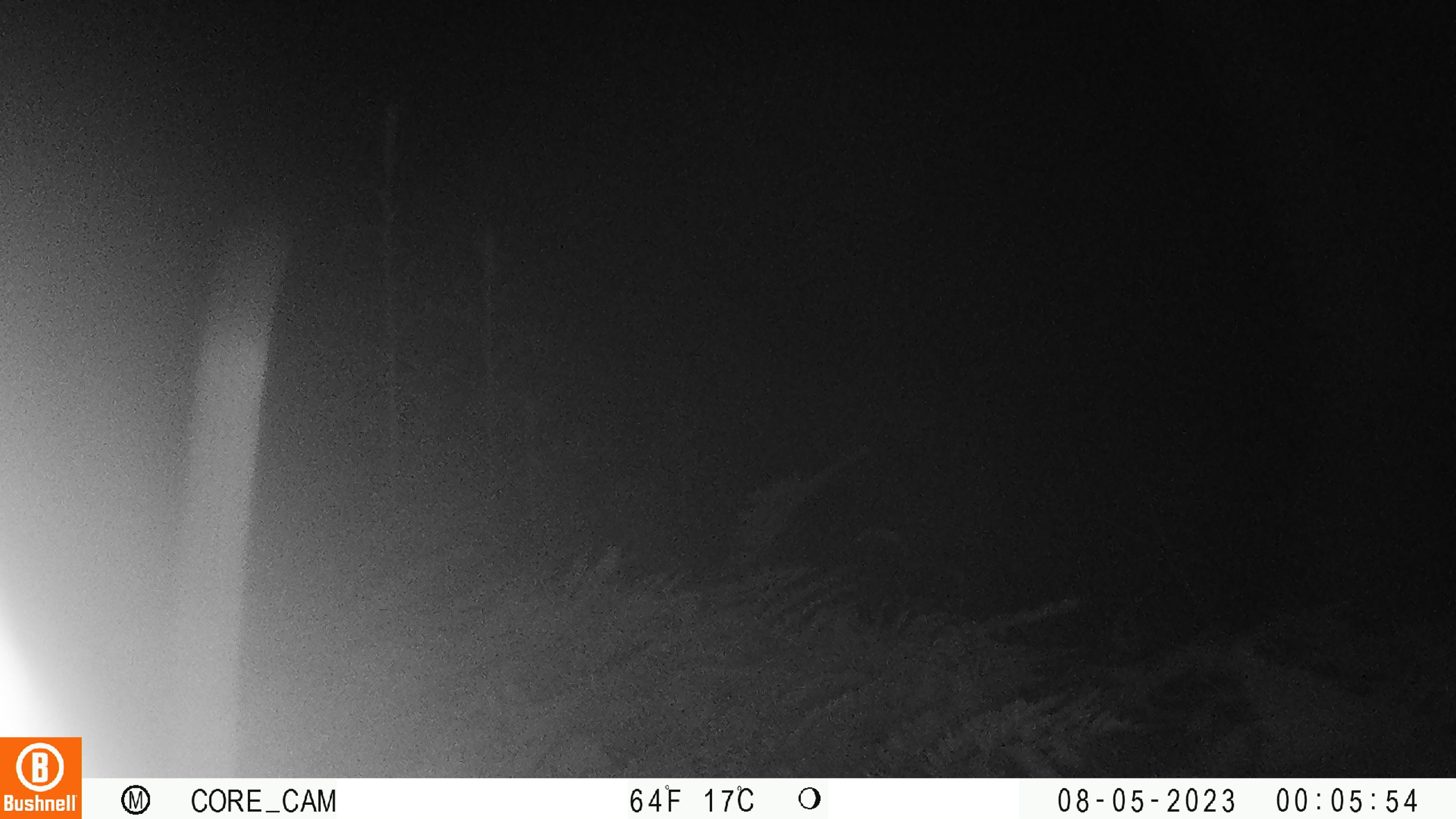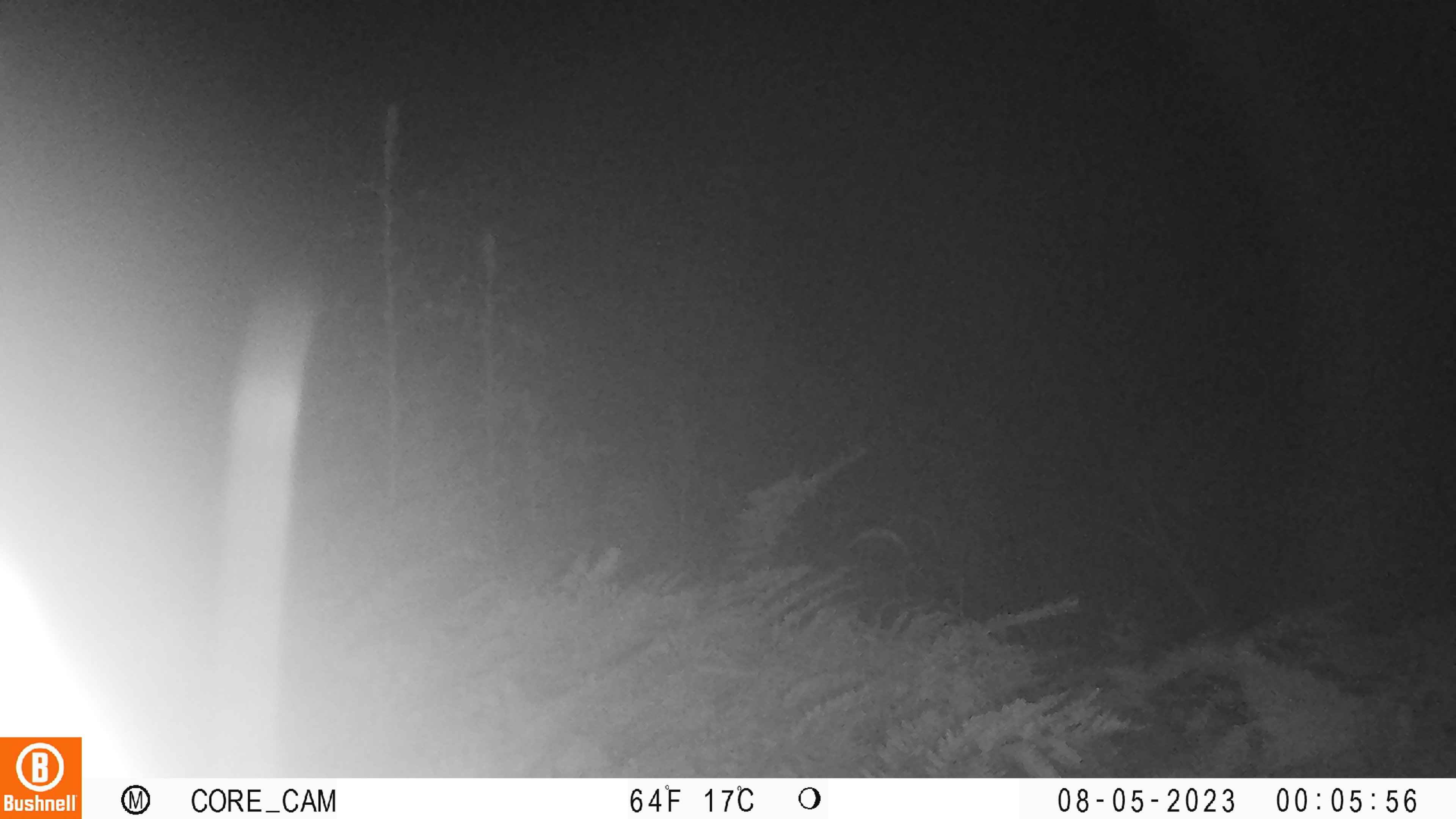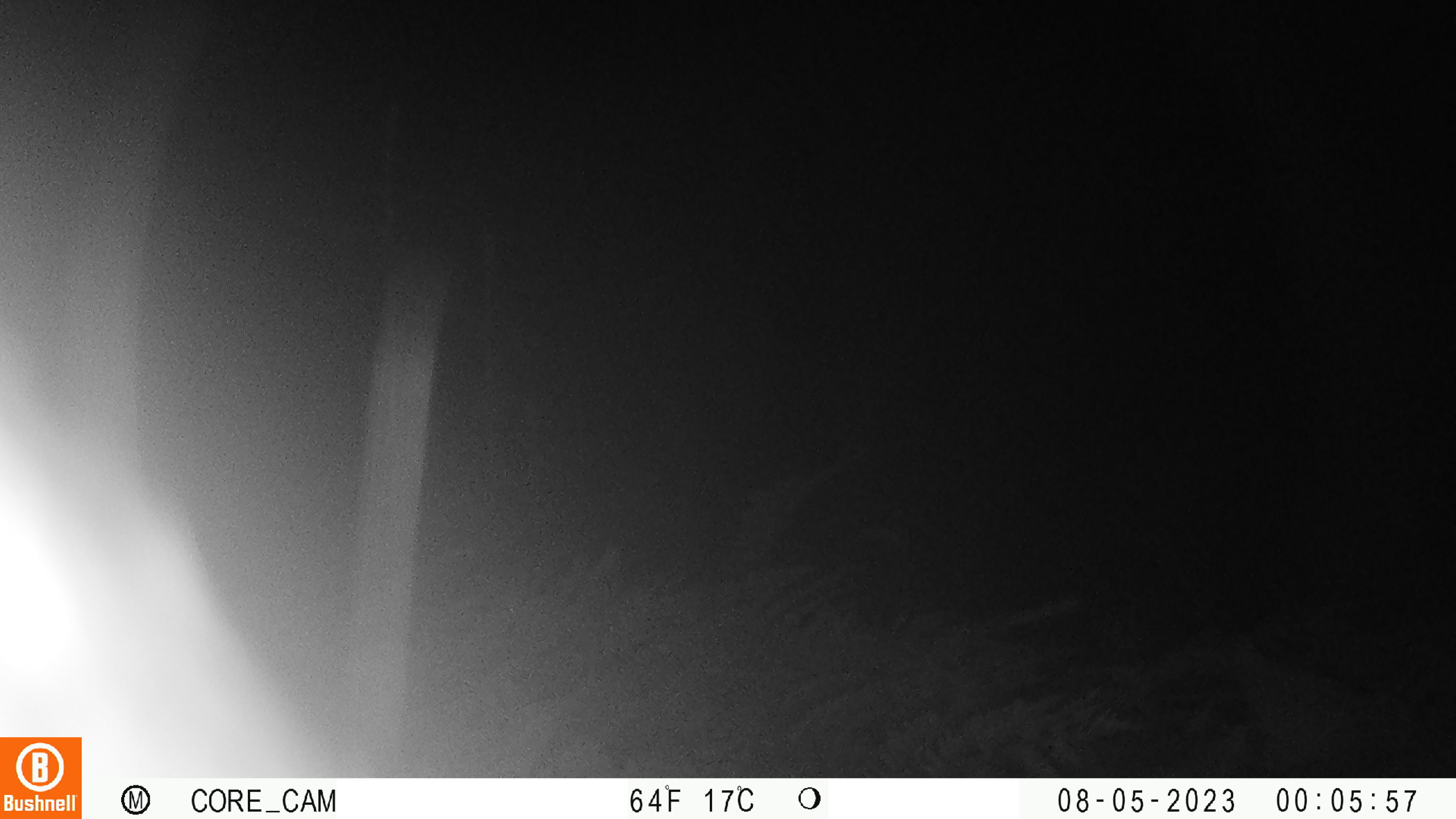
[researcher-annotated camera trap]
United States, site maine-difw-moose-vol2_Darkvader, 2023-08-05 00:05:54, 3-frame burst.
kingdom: Animalia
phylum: Chordata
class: Mammalia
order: Artiodactyla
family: Cervidae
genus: Alces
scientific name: Alces alces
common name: moose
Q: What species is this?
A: Moose (Alces alces).